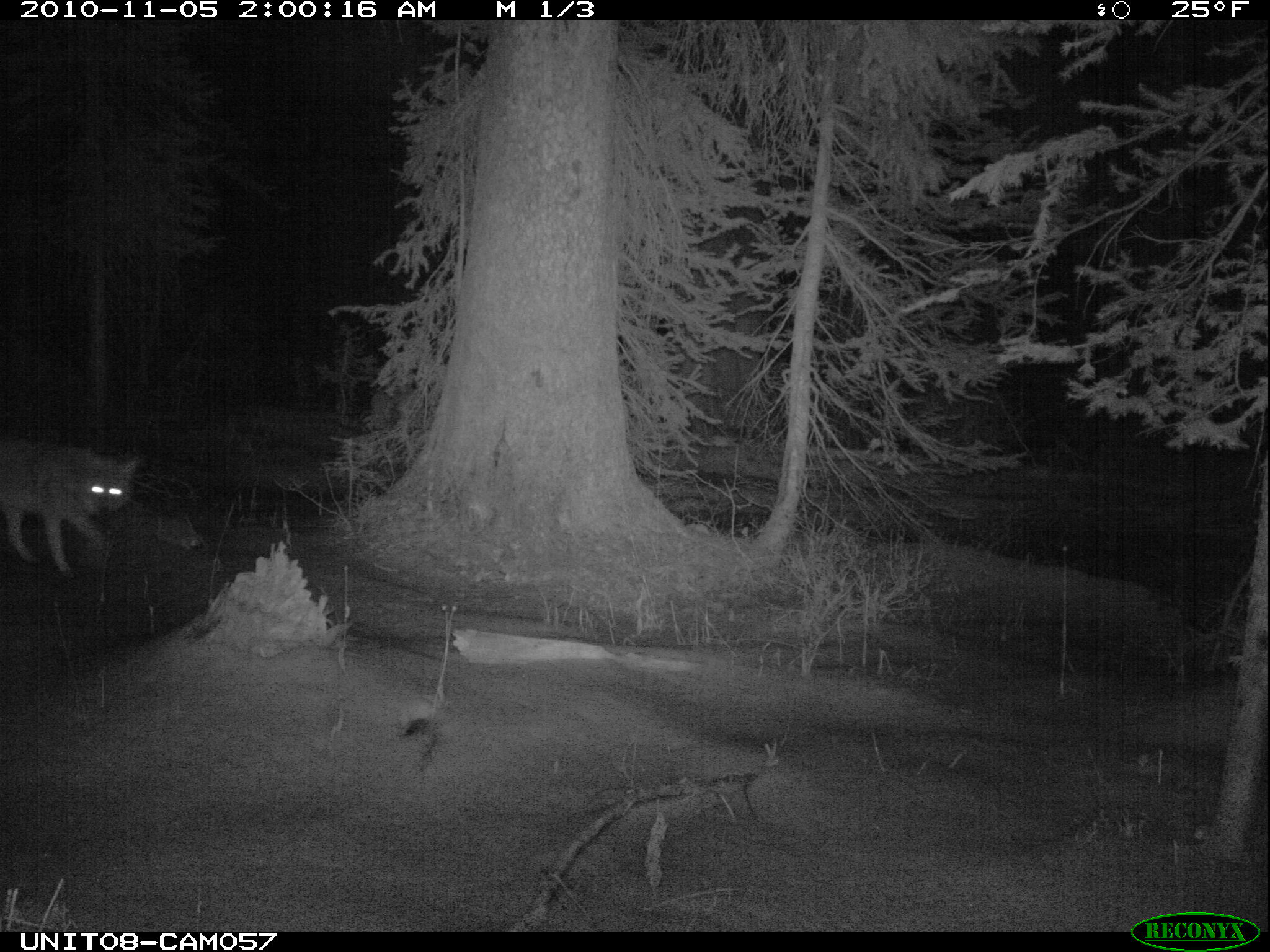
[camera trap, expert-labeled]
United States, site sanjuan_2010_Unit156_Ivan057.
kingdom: Animalia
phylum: Chordata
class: Mammalia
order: Carnivora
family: Canidae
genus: Canis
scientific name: Canis latrans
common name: coyote